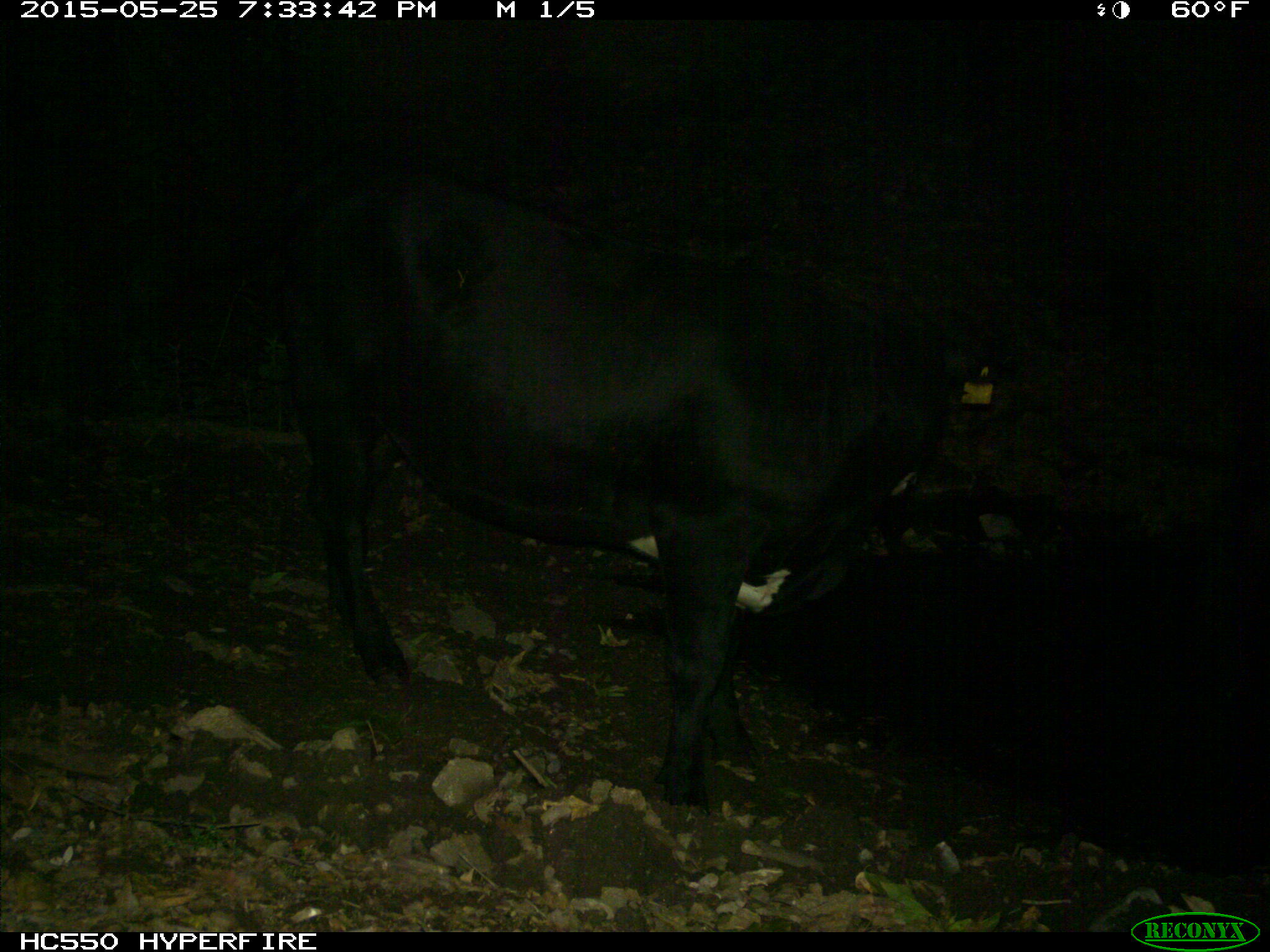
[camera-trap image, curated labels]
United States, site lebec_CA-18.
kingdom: Animalia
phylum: Chordata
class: Mammalia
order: Artiodactyla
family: Bovidae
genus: Bos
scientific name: Bos taurus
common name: domestic cow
Bos taurus (domestic cow).